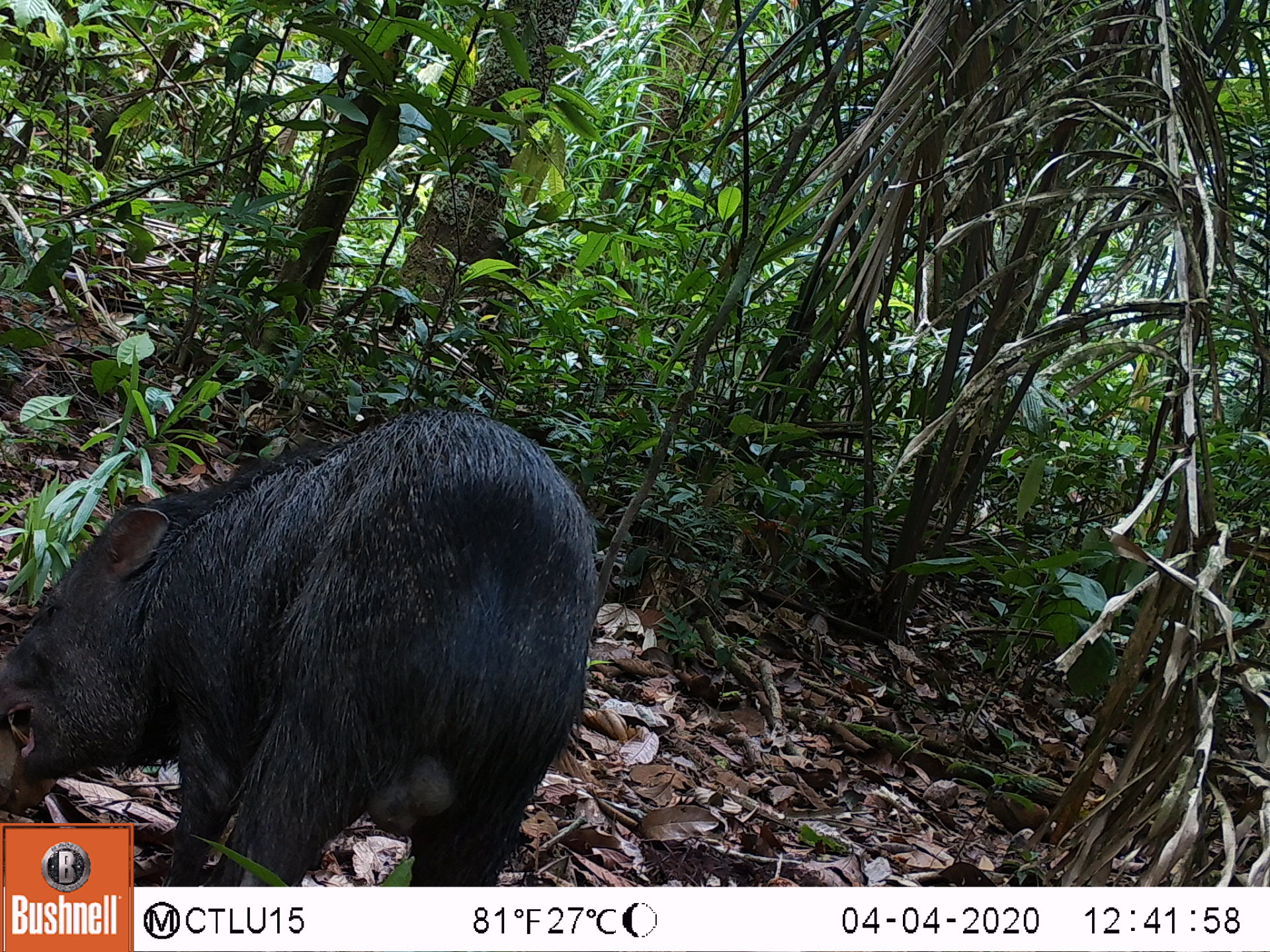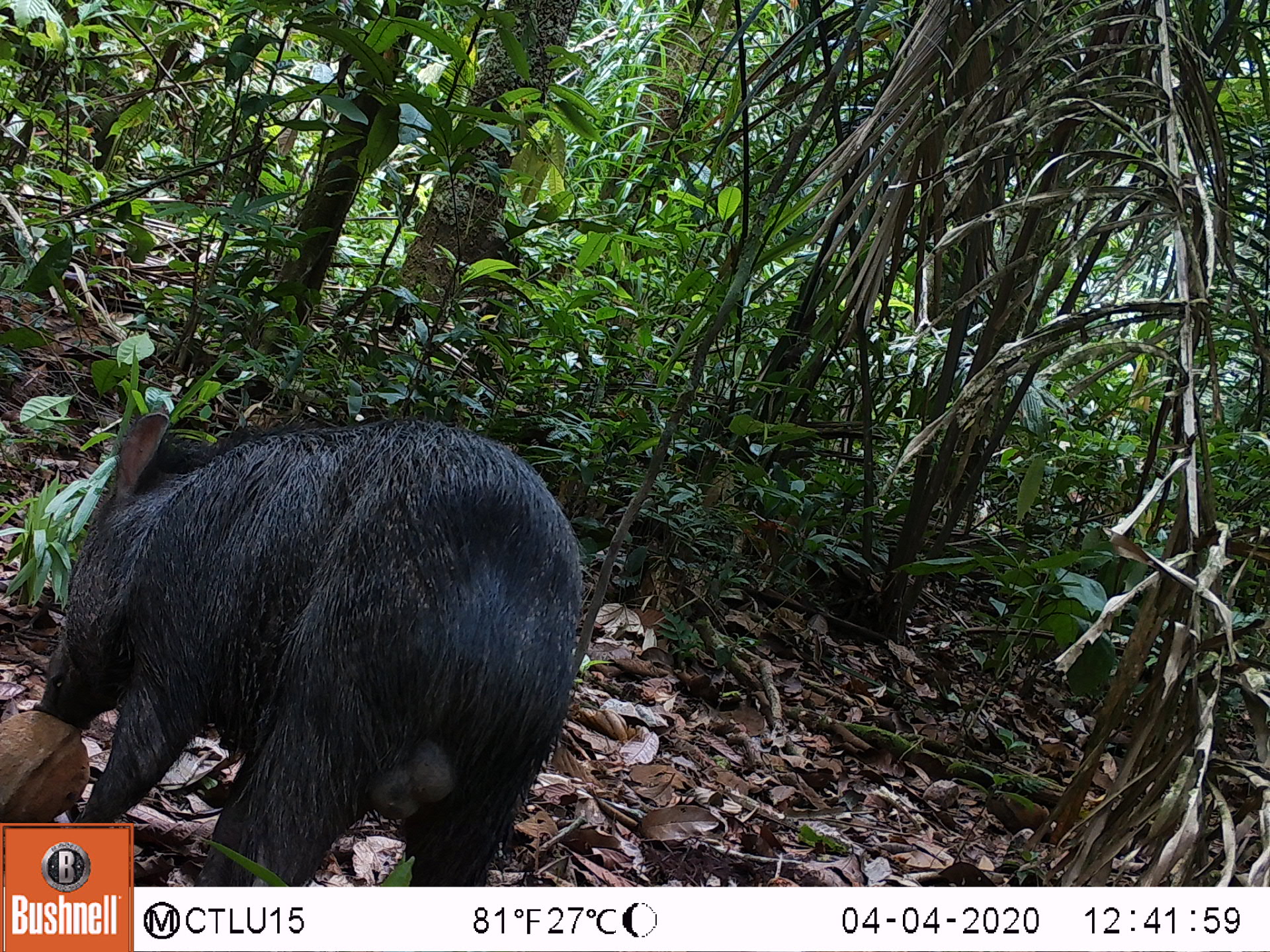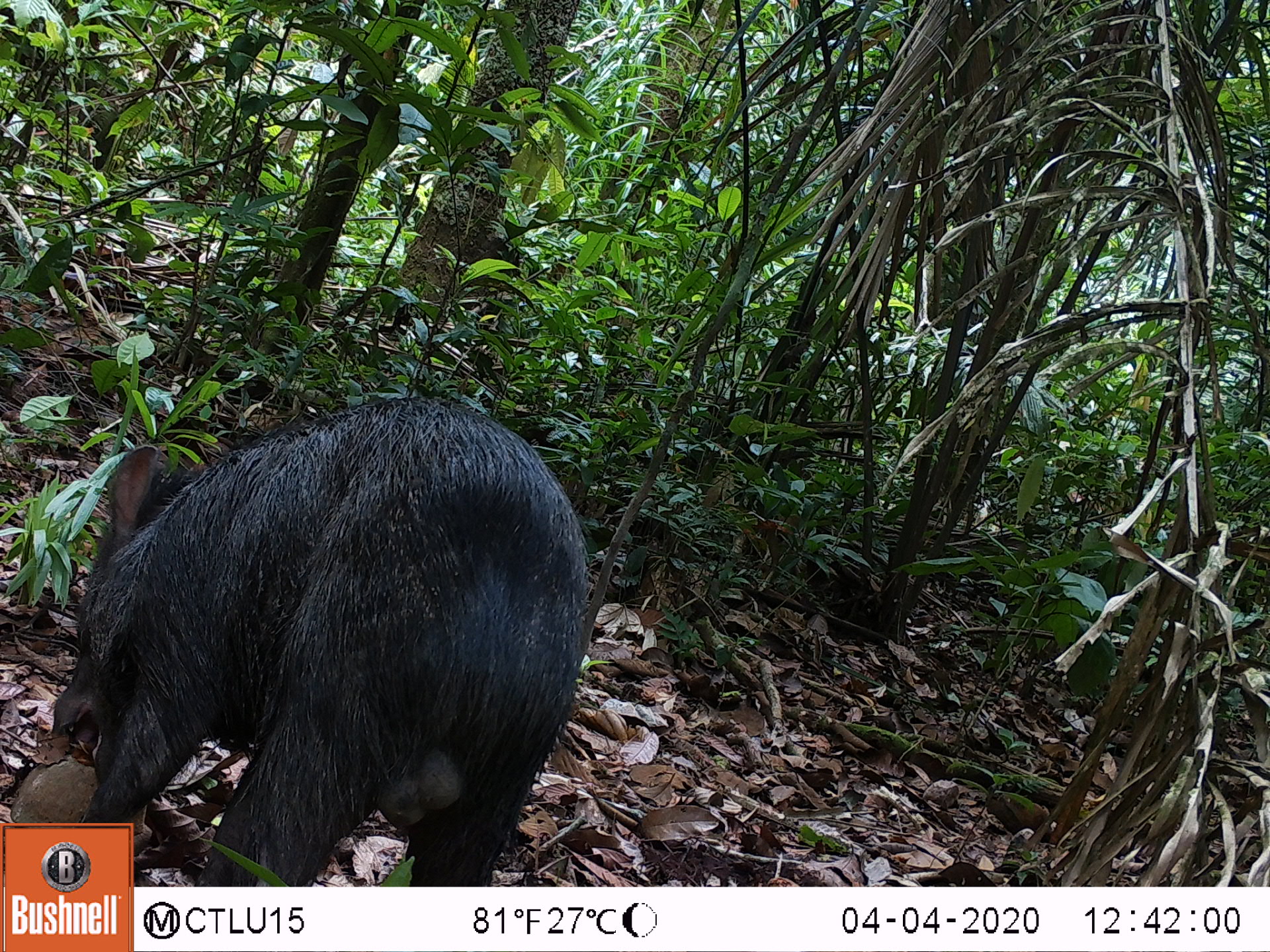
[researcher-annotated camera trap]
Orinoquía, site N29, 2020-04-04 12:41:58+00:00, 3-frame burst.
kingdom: Animalia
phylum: Chordata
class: Mammalia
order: Artiodactyla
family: Tayassuidae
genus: Pecari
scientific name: Pecari tajacu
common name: collared peccary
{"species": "collared peccary (Pecari tajacu)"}